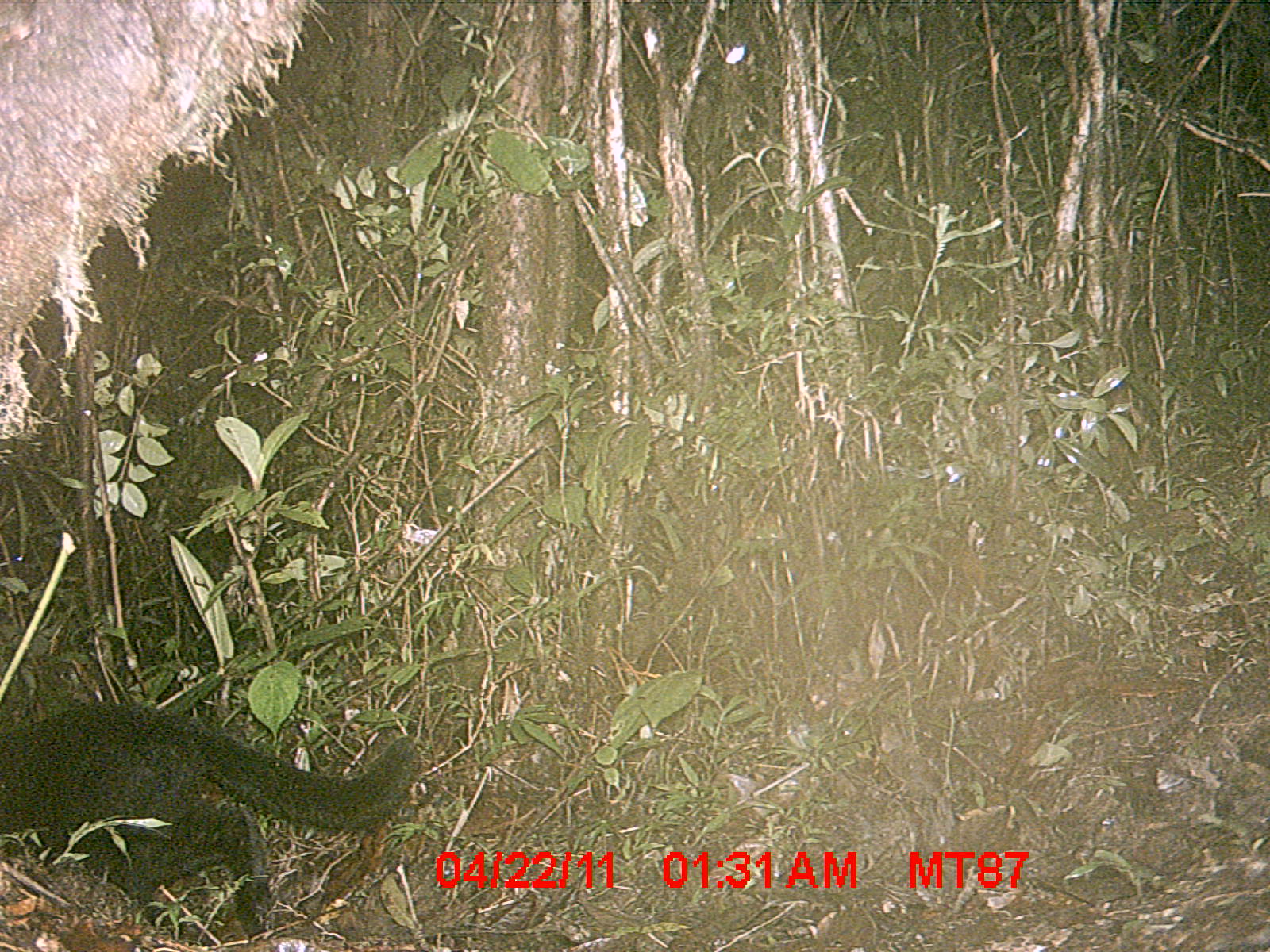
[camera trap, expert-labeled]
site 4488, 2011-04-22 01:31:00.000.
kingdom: Animalia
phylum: Chordata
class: Mammalia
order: Carnivora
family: Felidae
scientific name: Felidae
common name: felids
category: felis sp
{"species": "felis sp (felids) (Felidae)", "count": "1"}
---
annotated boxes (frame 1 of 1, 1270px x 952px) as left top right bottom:
felis sp: 0 699 423 941